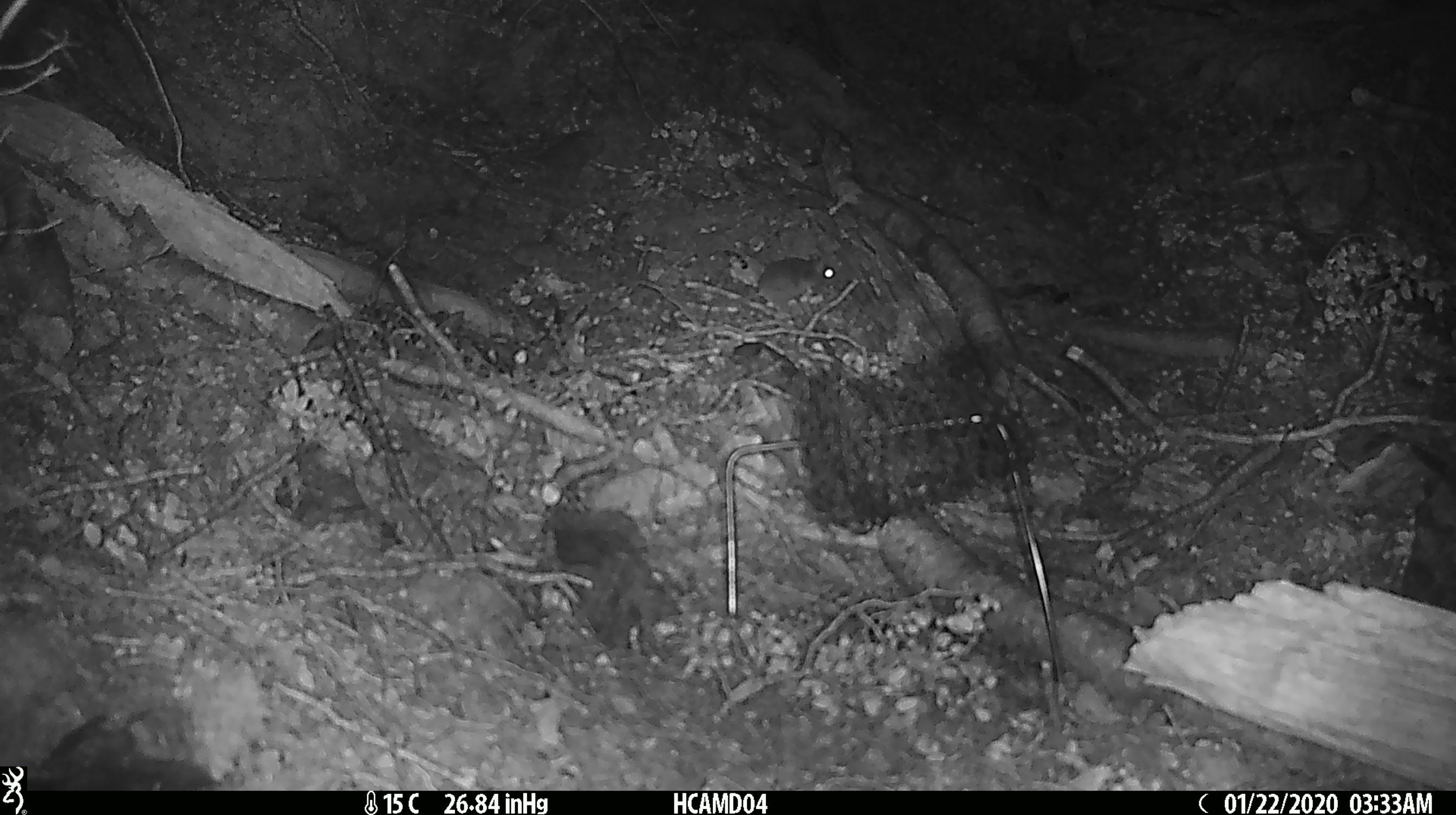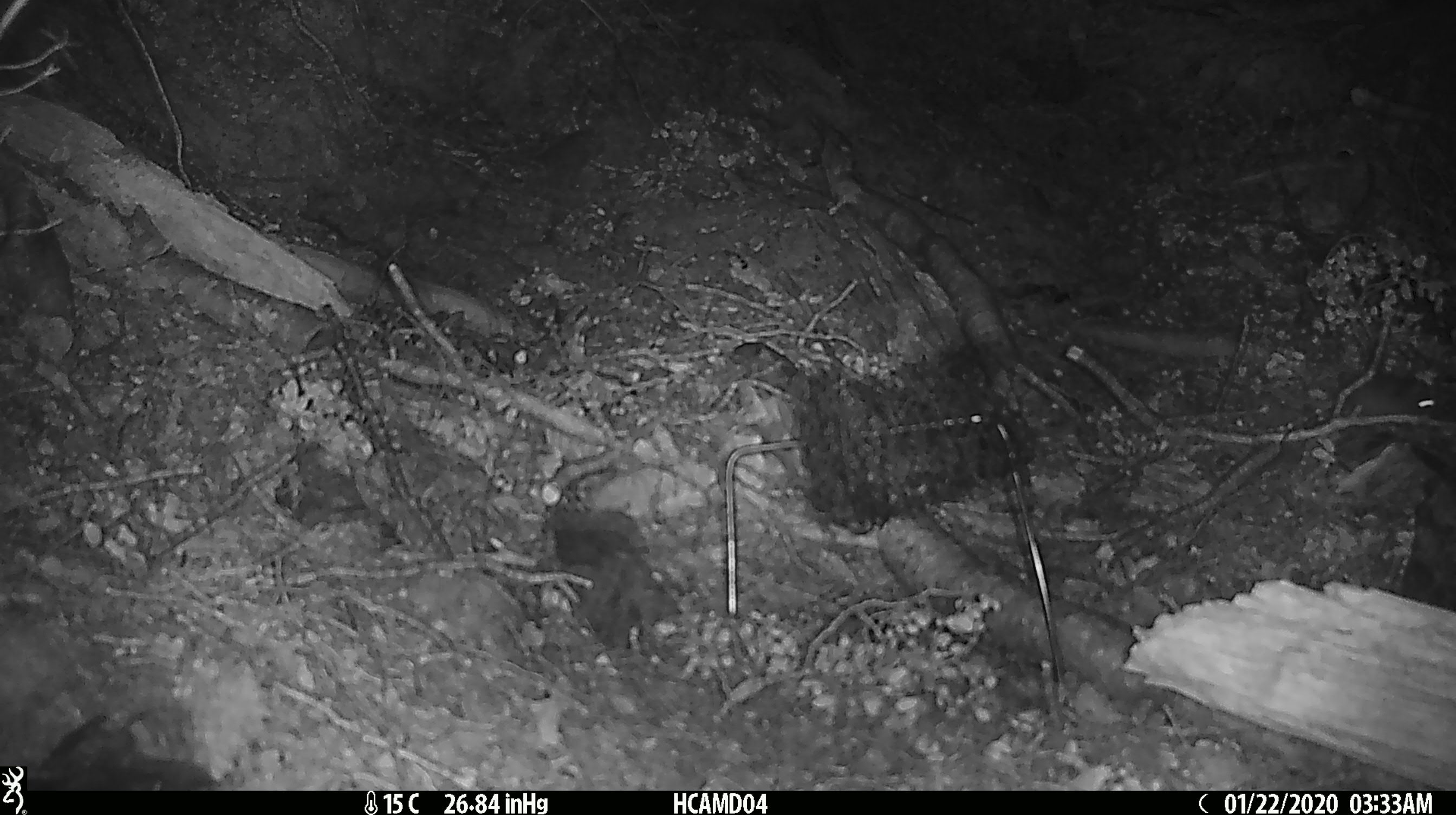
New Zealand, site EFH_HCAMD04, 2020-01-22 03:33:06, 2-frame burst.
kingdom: Animalia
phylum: Chordata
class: Mammalia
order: Rodentia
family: Muridae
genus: Mus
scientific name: Mus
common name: mouse